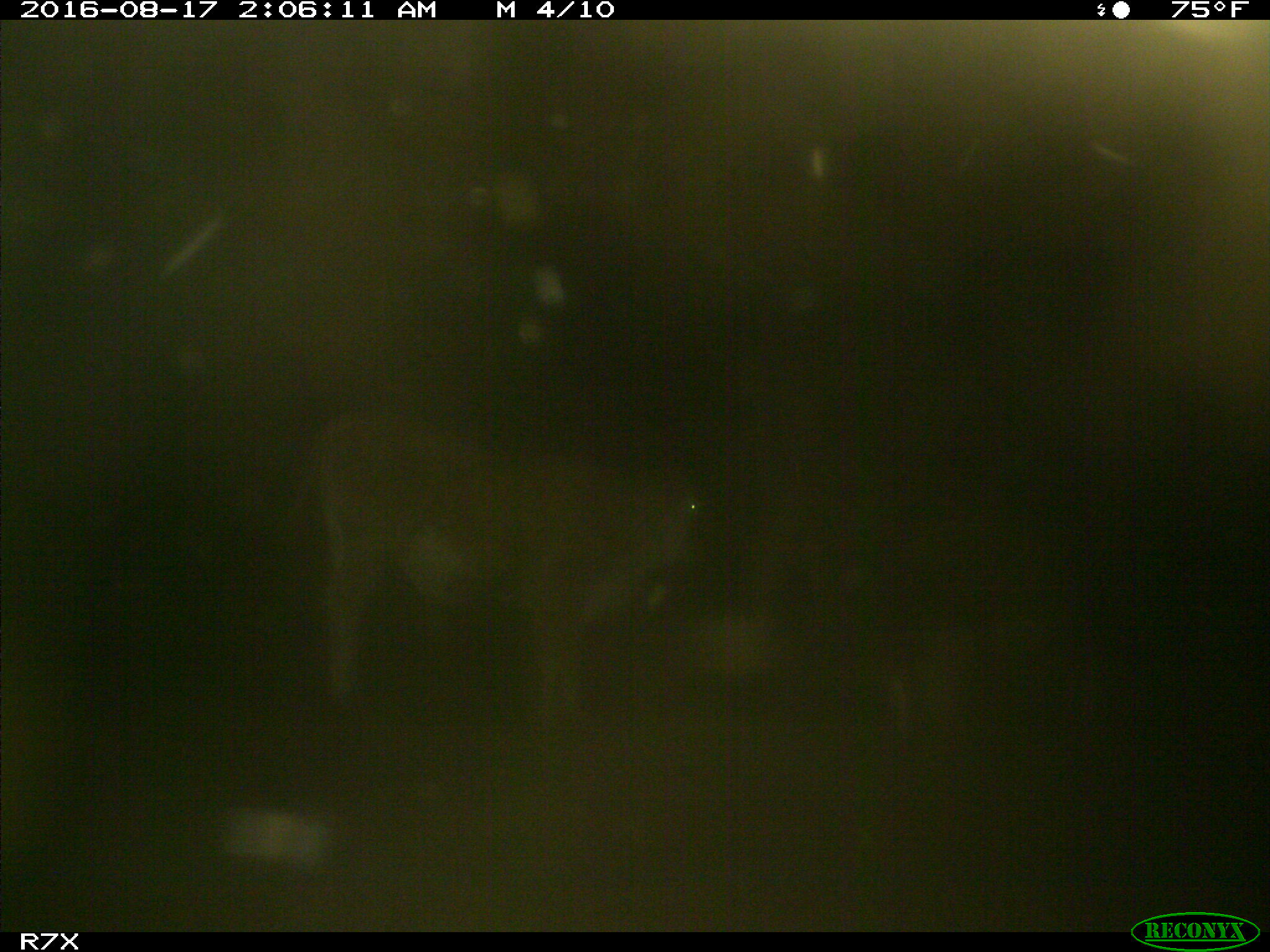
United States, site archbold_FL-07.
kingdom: Animalia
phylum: Chordata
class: Mammalia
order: Artiodactyla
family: Bovidae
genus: Bos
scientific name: Bos taurus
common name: domestic cow